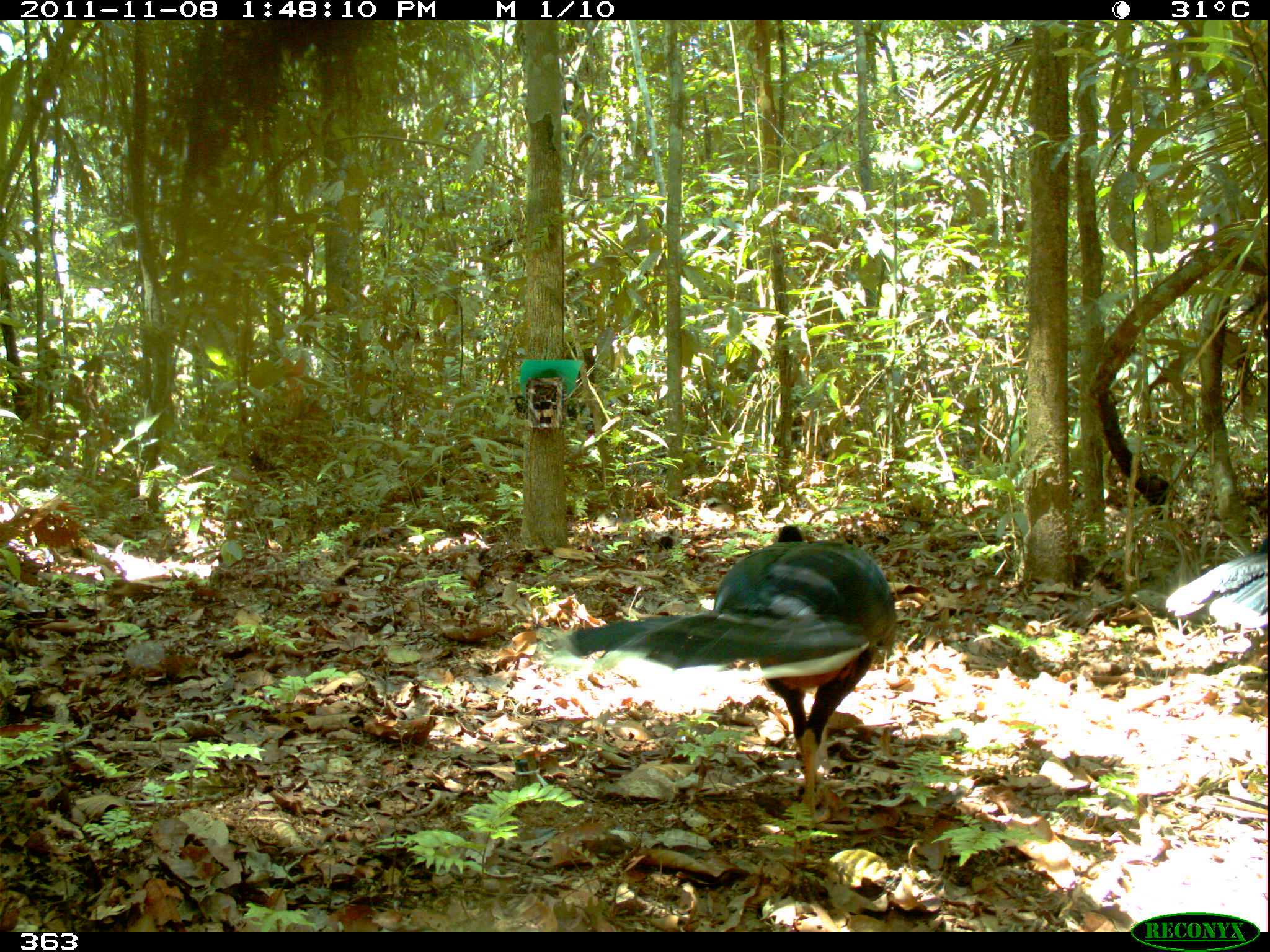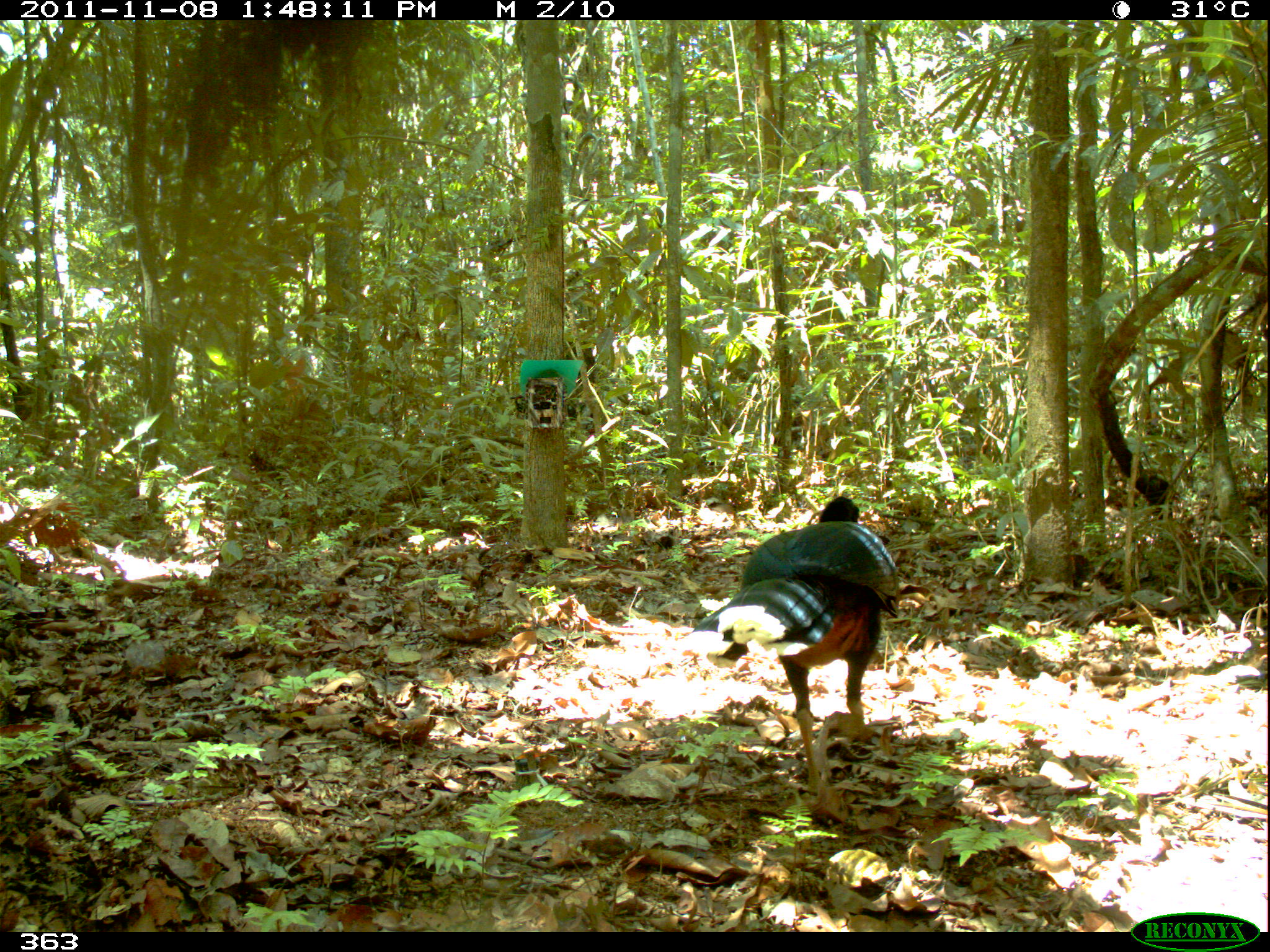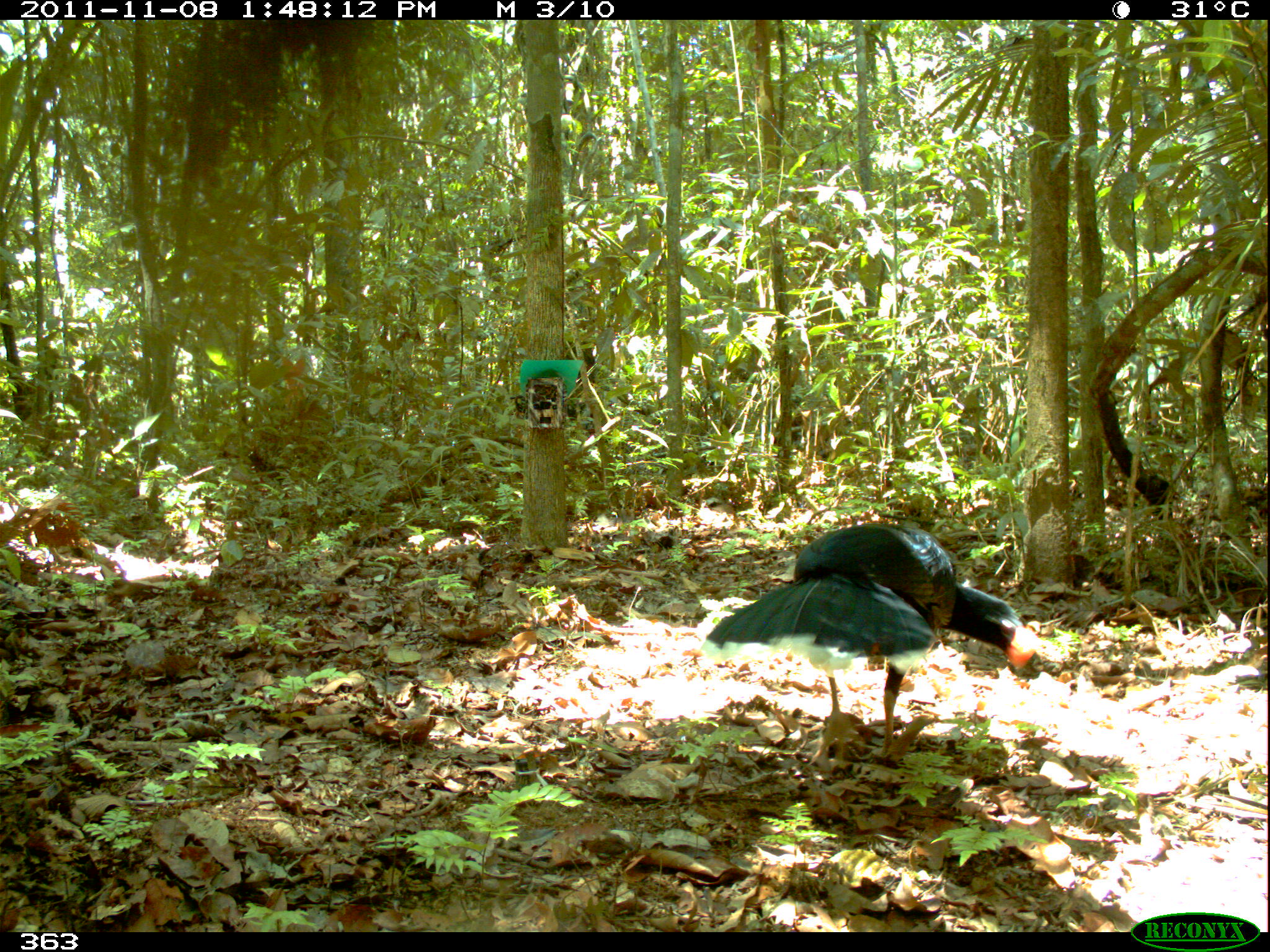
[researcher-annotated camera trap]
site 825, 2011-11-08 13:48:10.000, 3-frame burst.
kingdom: Animalia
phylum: Chordata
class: Aves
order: Galliformes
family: Cracidae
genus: Mitu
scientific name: Mitu tuberosum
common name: razor-billed curassow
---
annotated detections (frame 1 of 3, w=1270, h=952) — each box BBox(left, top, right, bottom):
mitu tuberosum: BBox(551, 524, 899, 826)